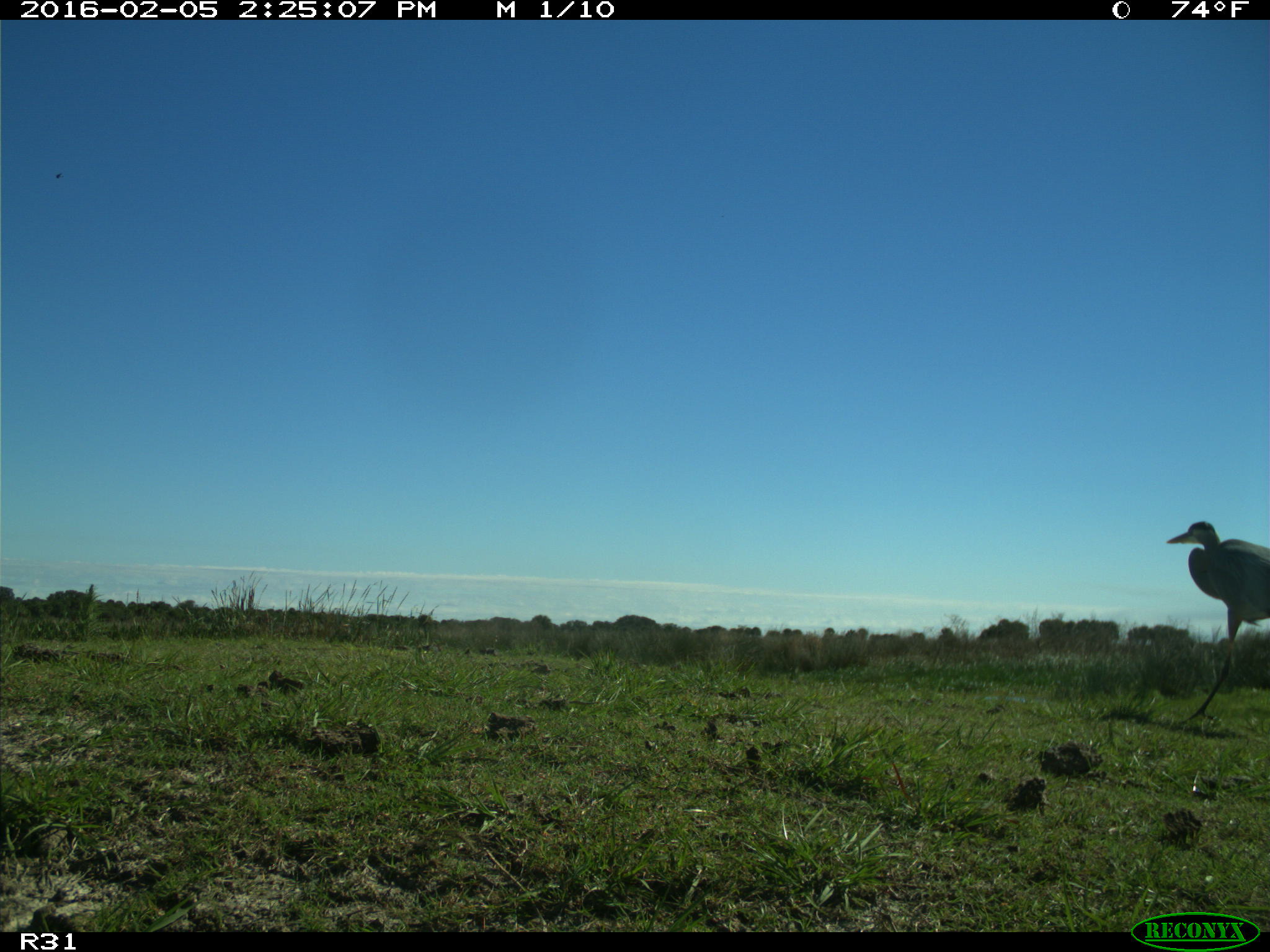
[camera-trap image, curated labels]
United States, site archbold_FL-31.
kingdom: Animalia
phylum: Chordata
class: Aves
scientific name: Aves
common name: birds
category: unidentified bird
Unidentified bird (birds) (Aves).